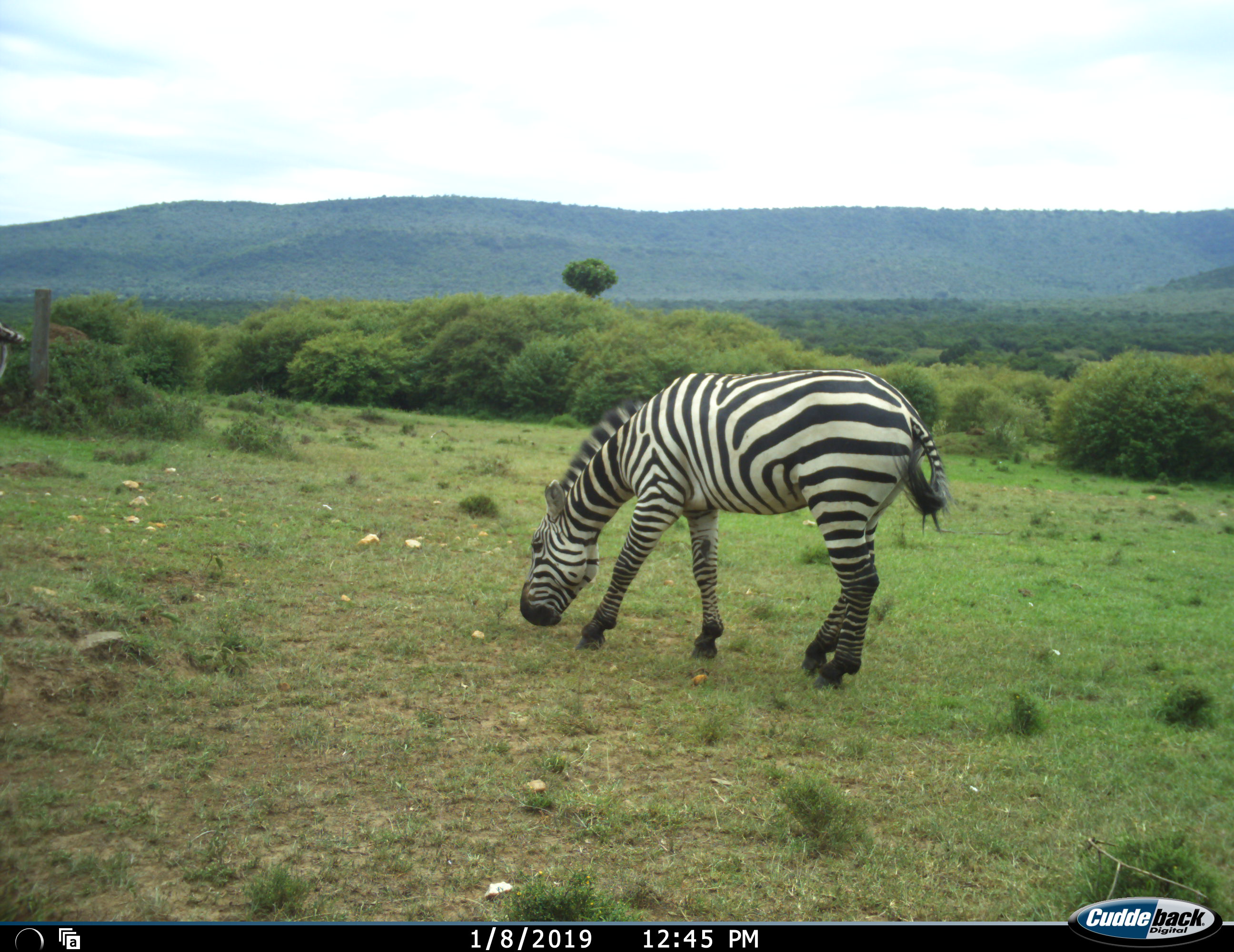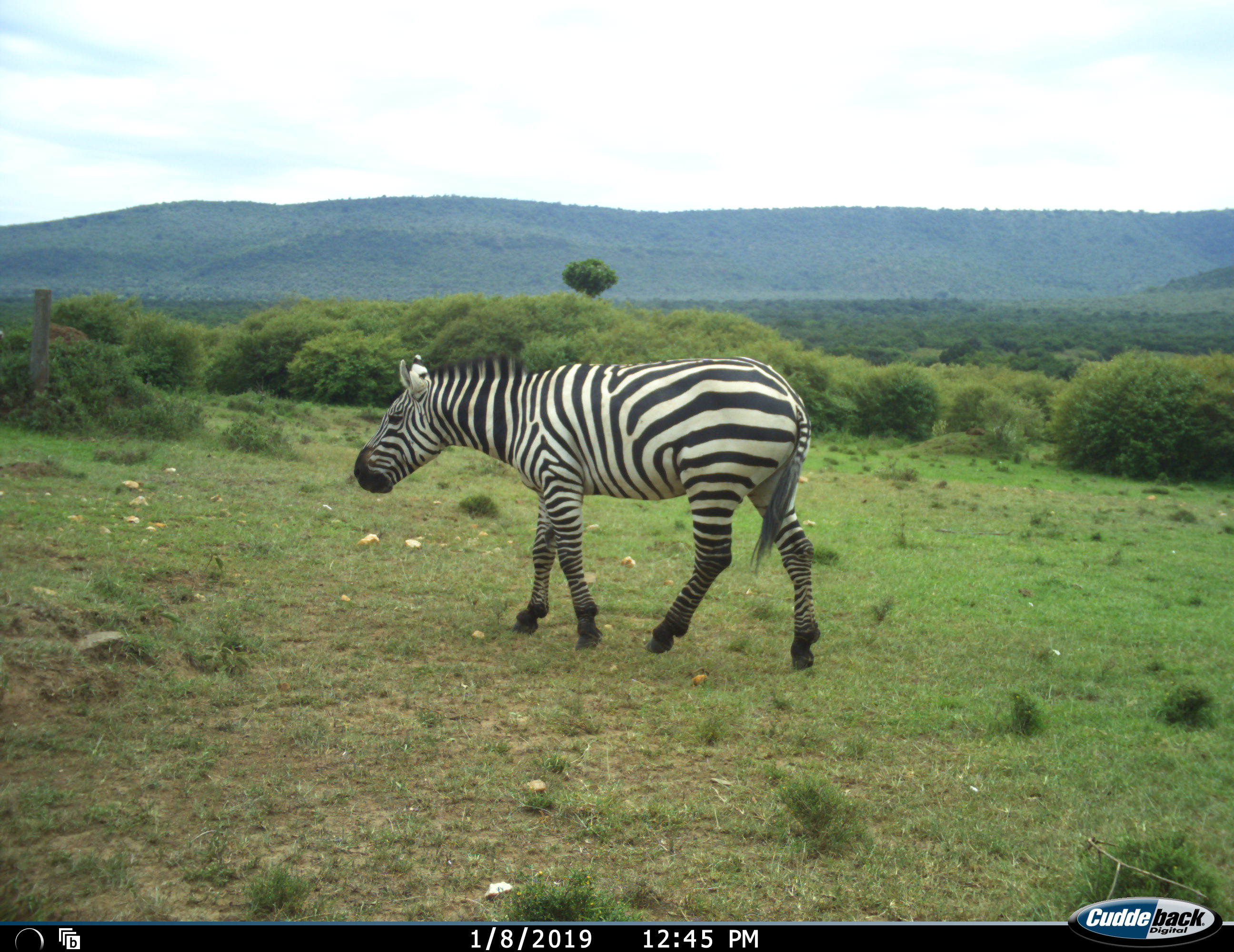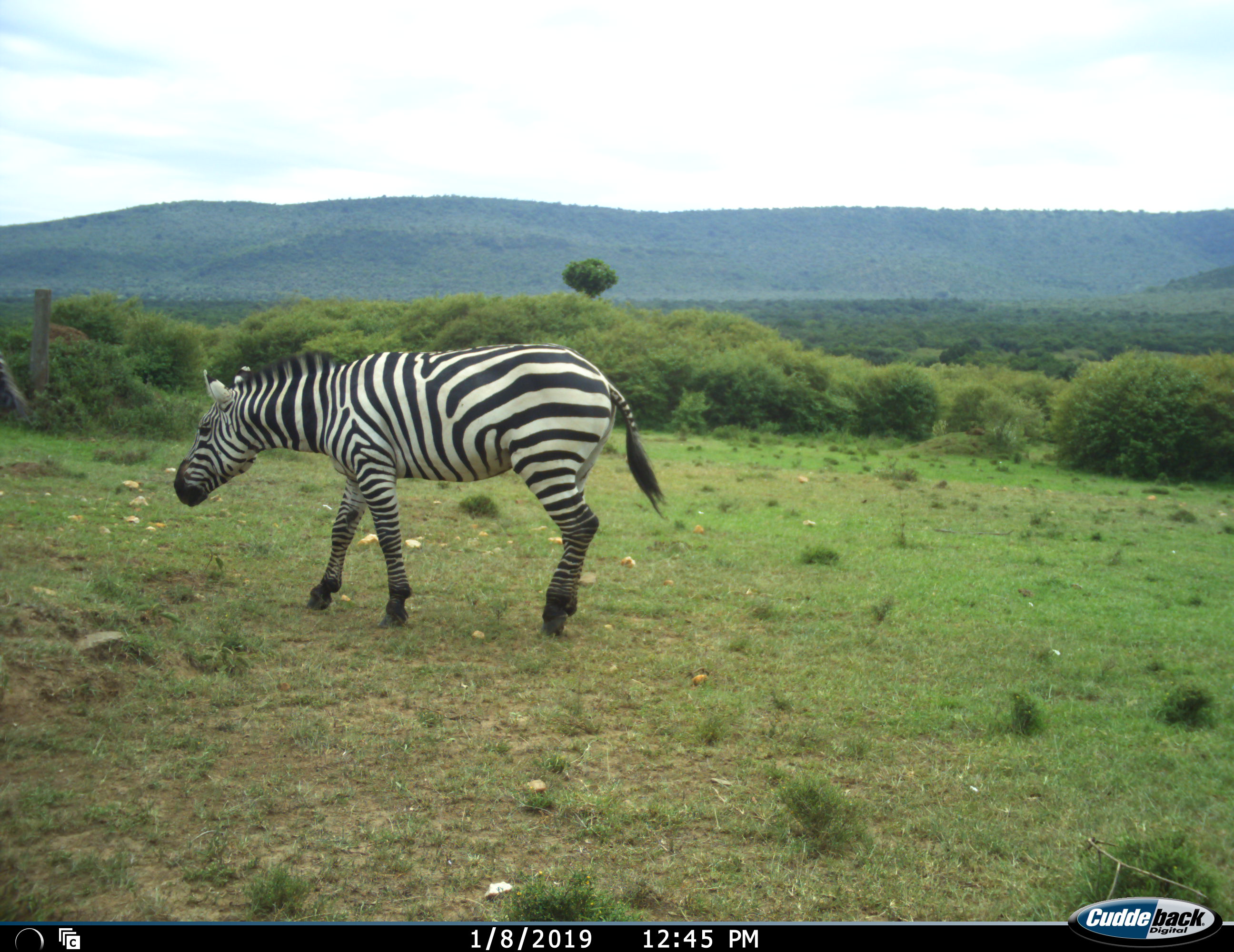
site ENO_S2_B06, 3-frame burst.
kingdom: Animalia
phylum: Chordata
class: Mammalia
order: Perissodactyla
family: Equidae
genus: Equus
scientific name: Equus quagga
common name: plains zebra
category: zebraplains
Zebraplains (plains zebra) (Equus quagga), count 2. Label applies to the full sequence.